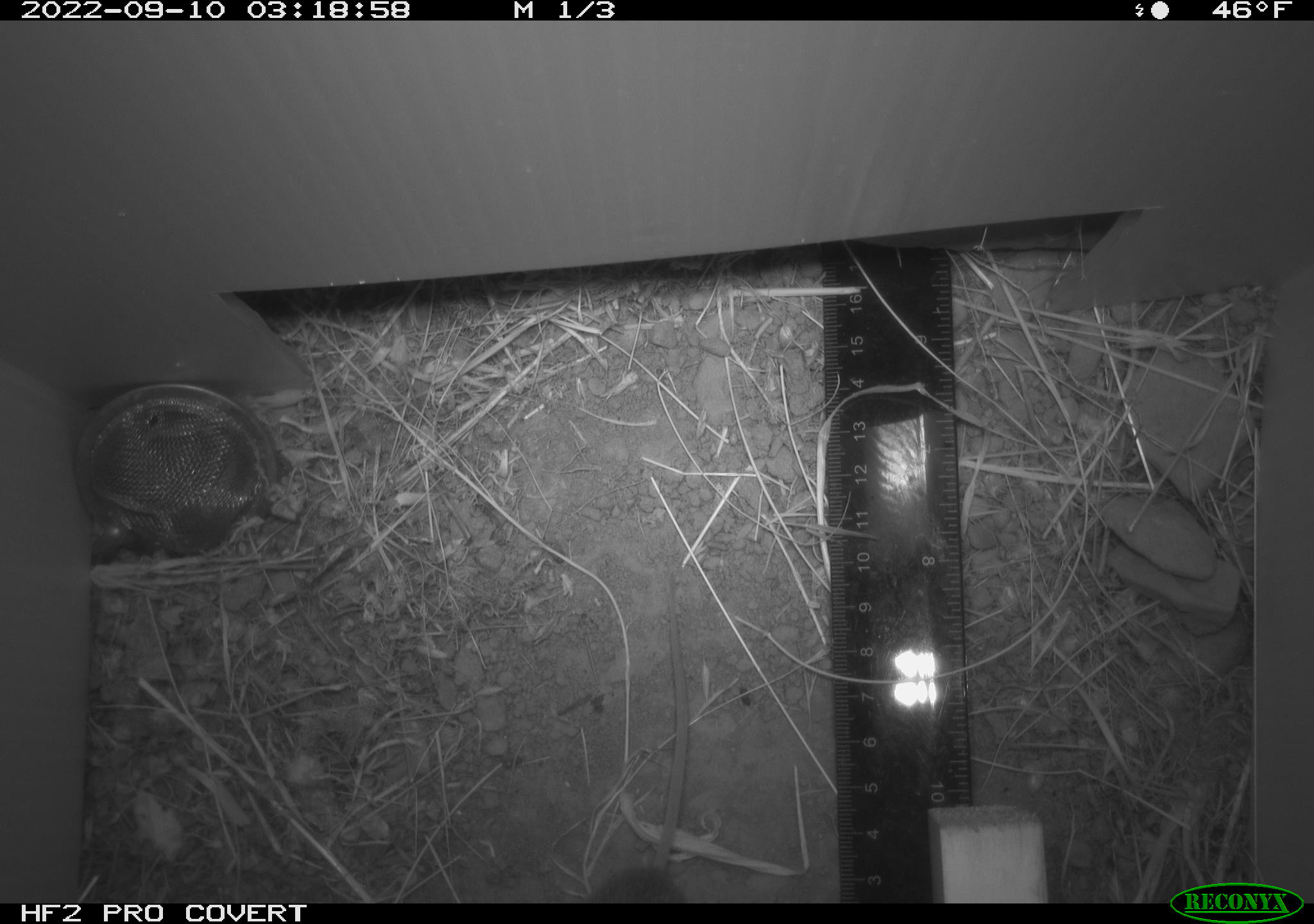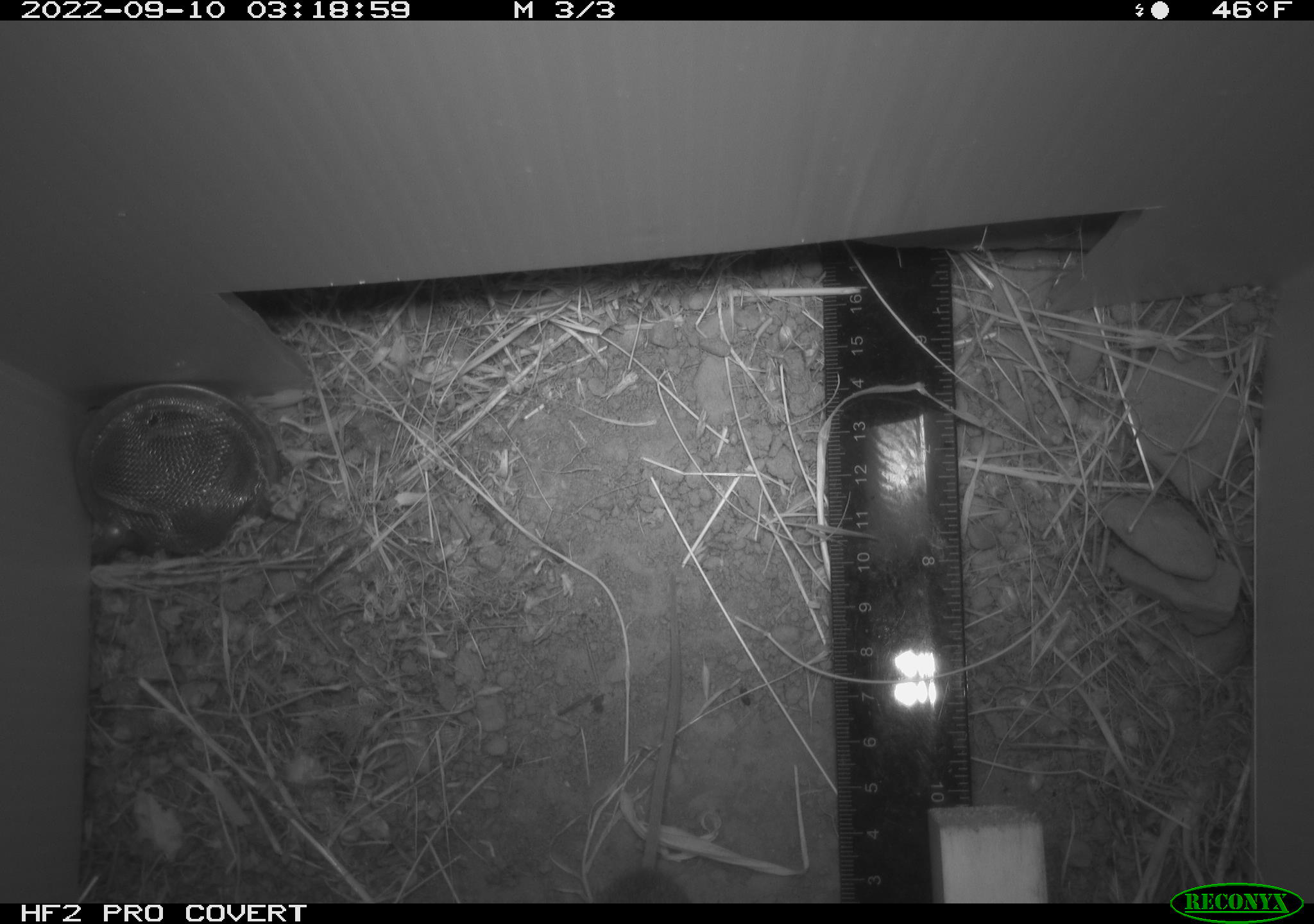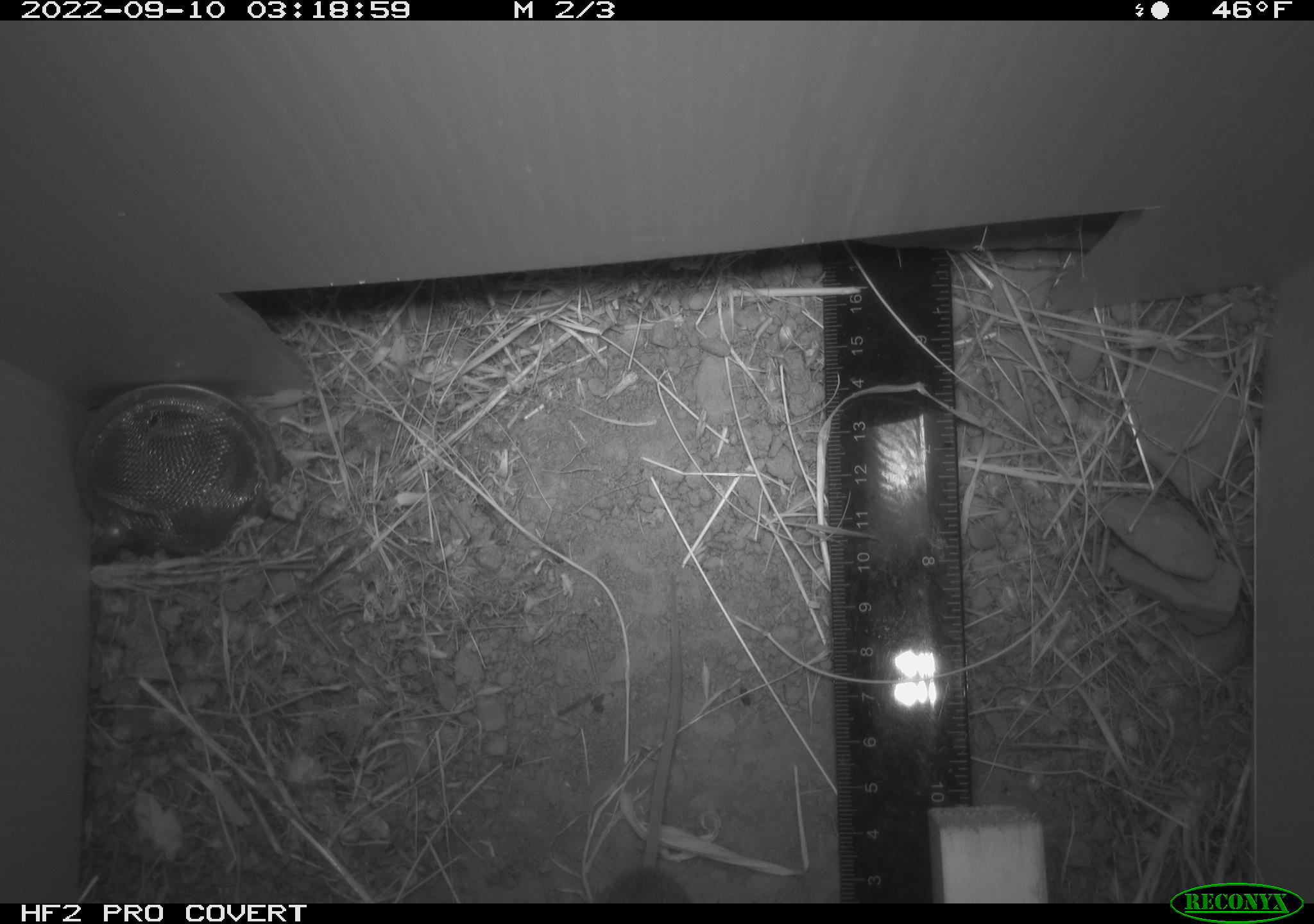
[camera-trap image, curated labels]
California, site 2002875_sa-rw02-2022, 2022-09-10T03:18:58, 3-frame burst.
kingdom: Animalia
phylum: Chordata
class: Mammalia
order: Rodentia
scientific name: Rodentia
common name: mouse species